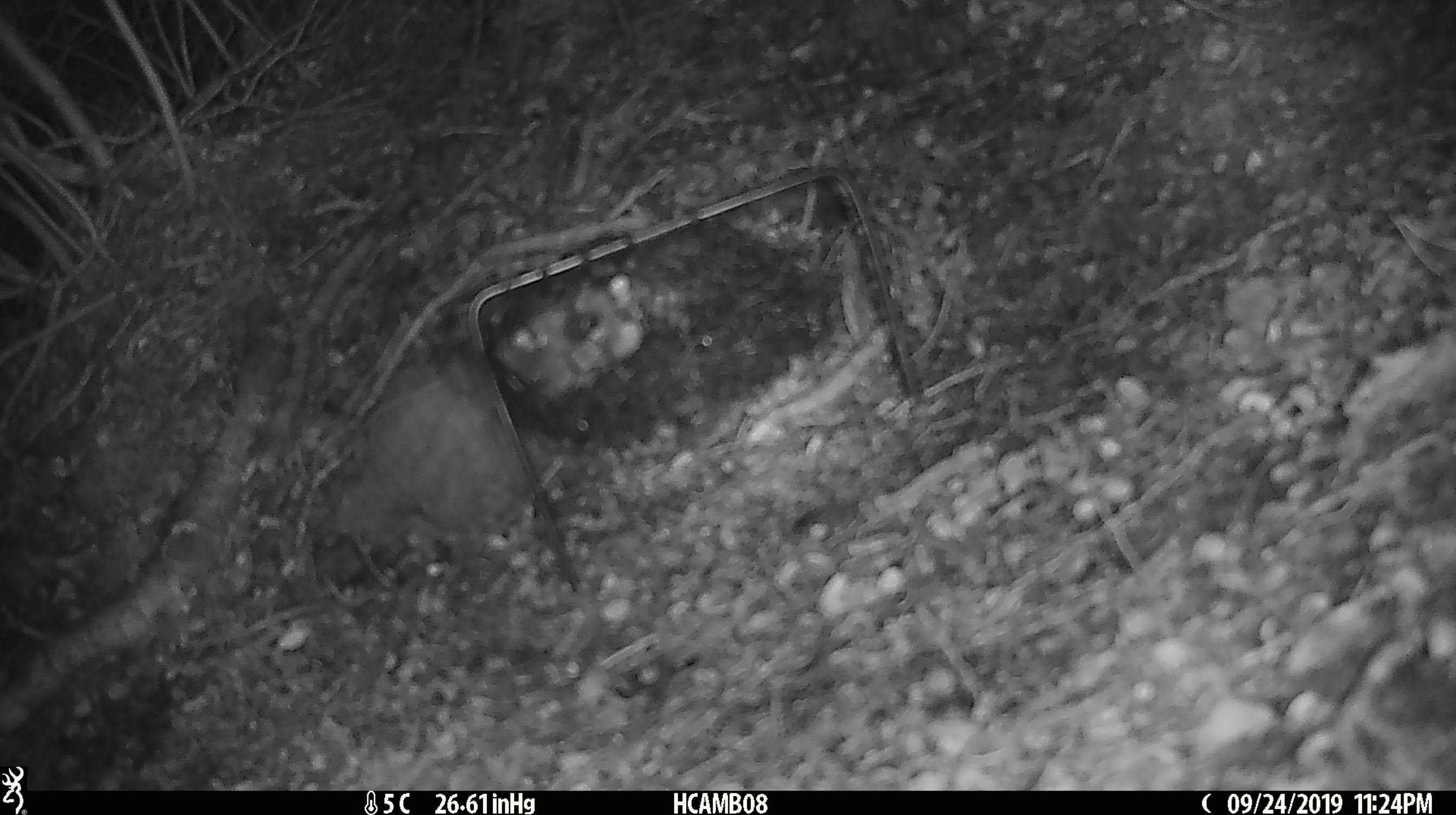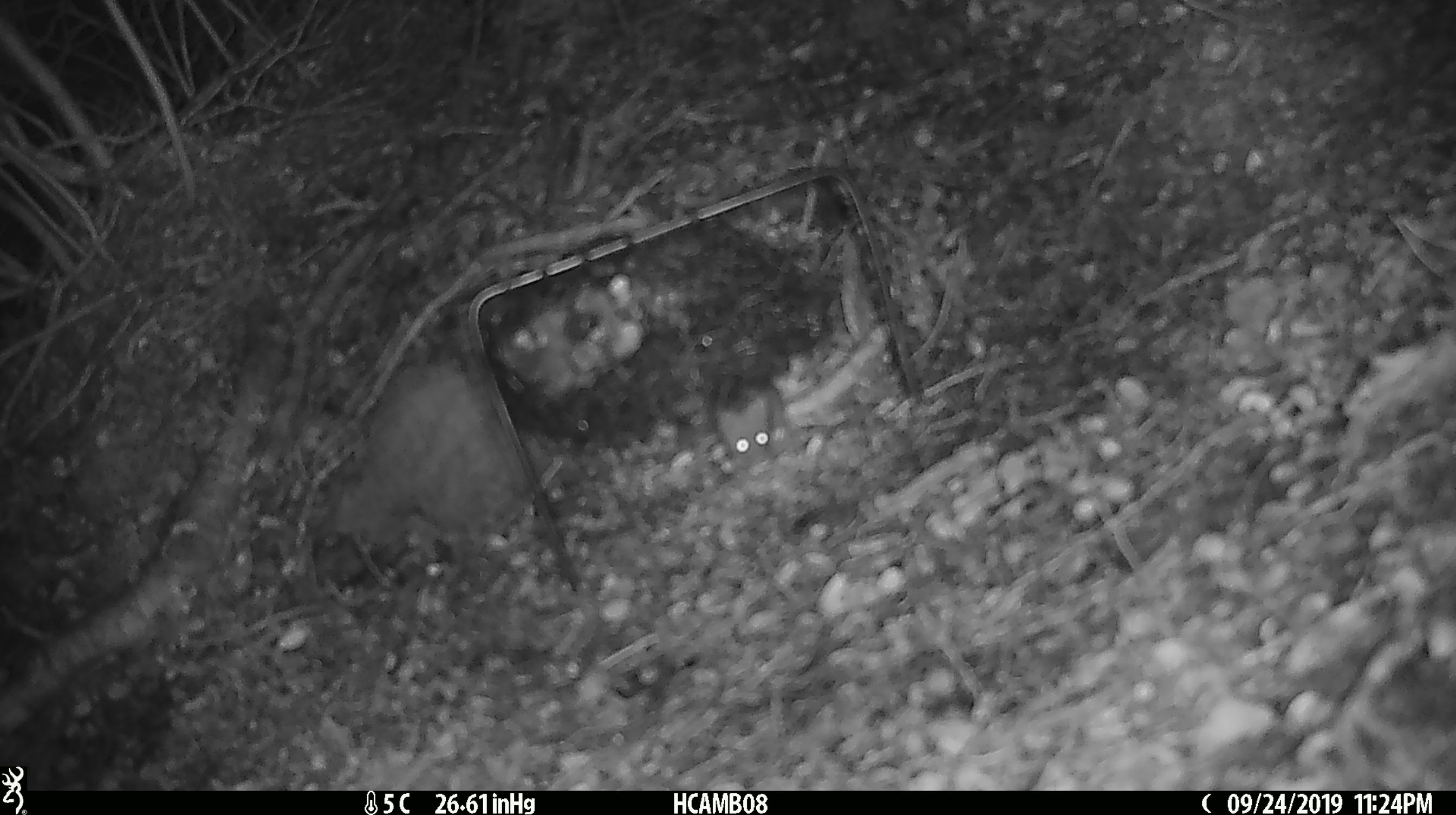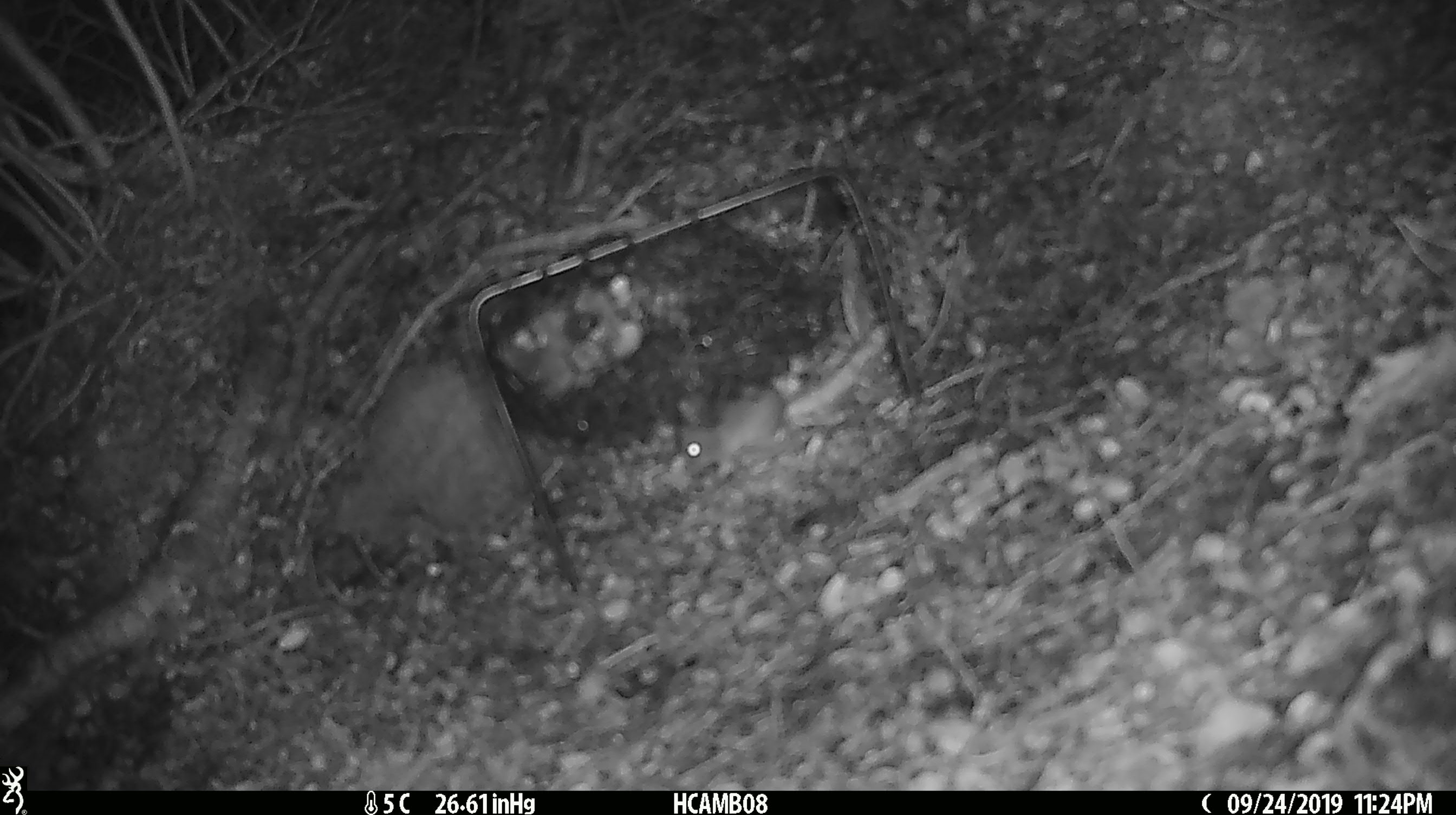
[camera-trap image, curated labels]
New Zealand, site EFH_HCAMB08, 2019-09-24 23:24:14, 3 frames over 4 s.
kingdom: Animalia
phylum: Chordata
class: Mammalia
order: Rodentia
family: Muridae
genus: Mus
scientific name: Mus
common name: mouse